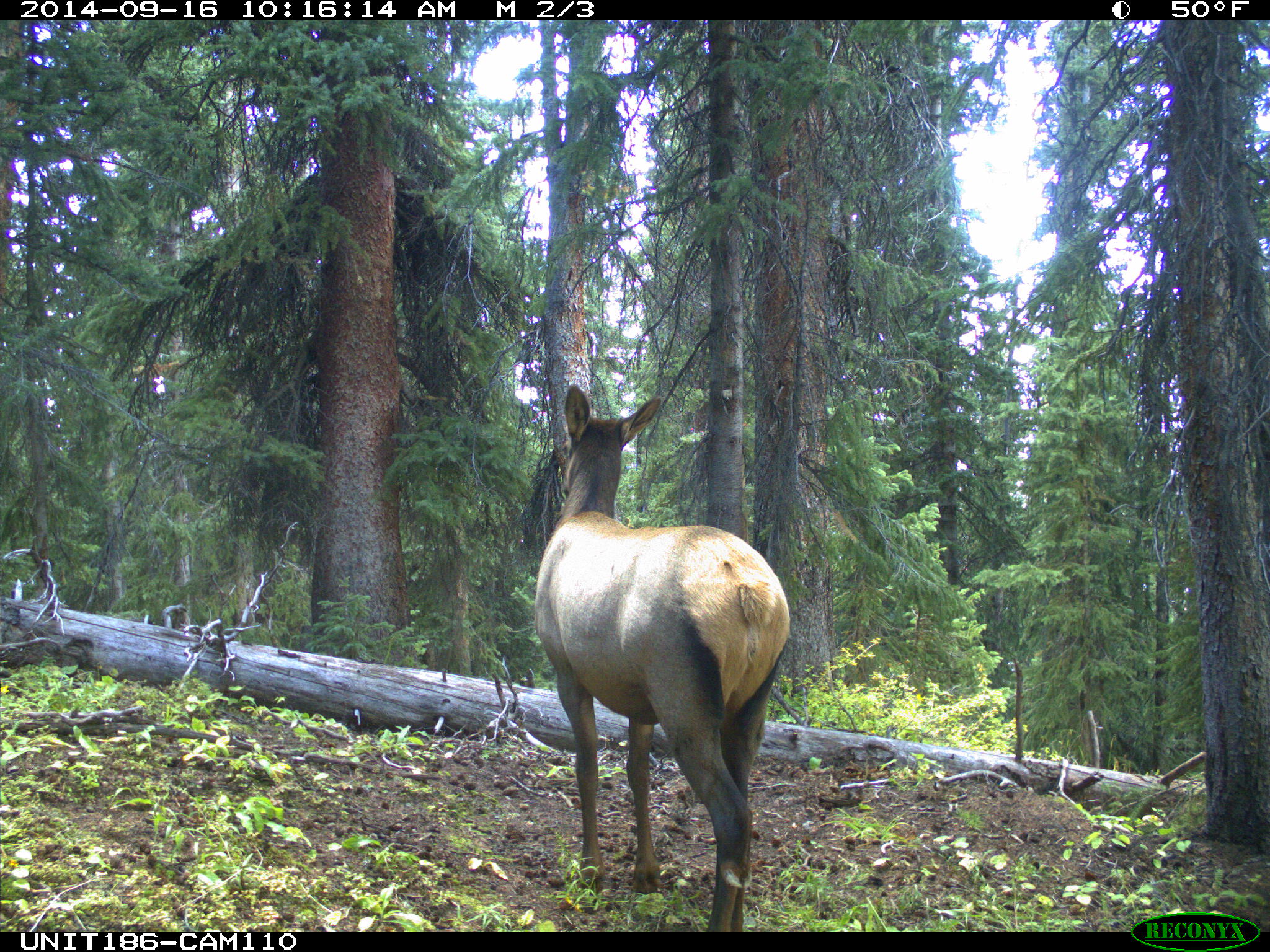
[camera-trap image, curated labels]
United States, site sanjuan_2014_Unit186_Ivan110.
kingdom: Animalia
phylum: Chordata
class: Mammalia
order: Artiodactyla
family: Cervidae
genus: Cervus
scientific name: Cervus elaphus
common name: red deer